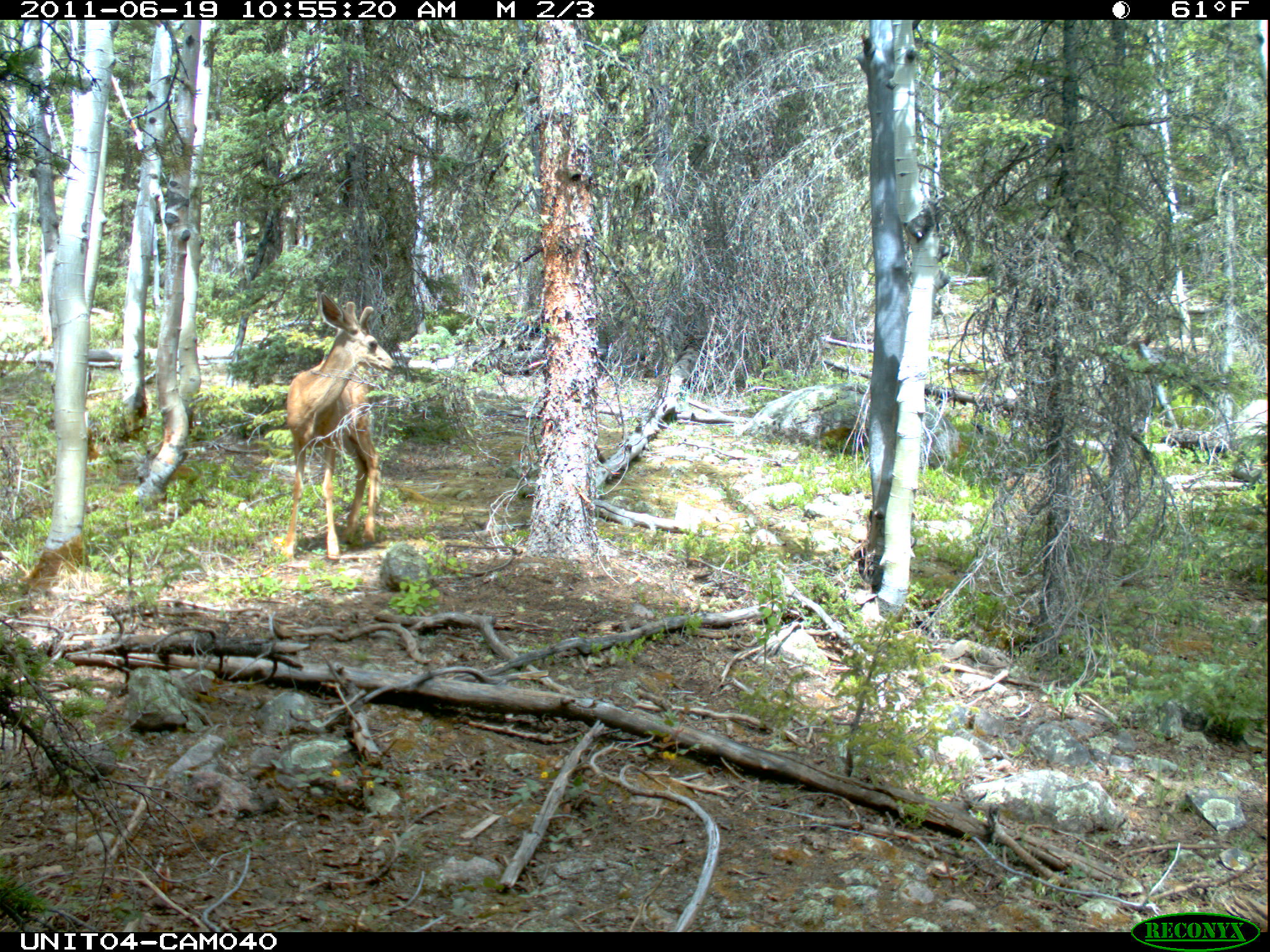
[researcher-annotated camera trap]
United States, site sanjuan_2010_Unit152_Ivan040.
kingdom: Animalia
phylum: Chordata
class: Mammalia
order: Artiodactyla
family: Cervidae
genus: Odocoileus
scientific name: Odocoileus hemionus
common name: mule deer